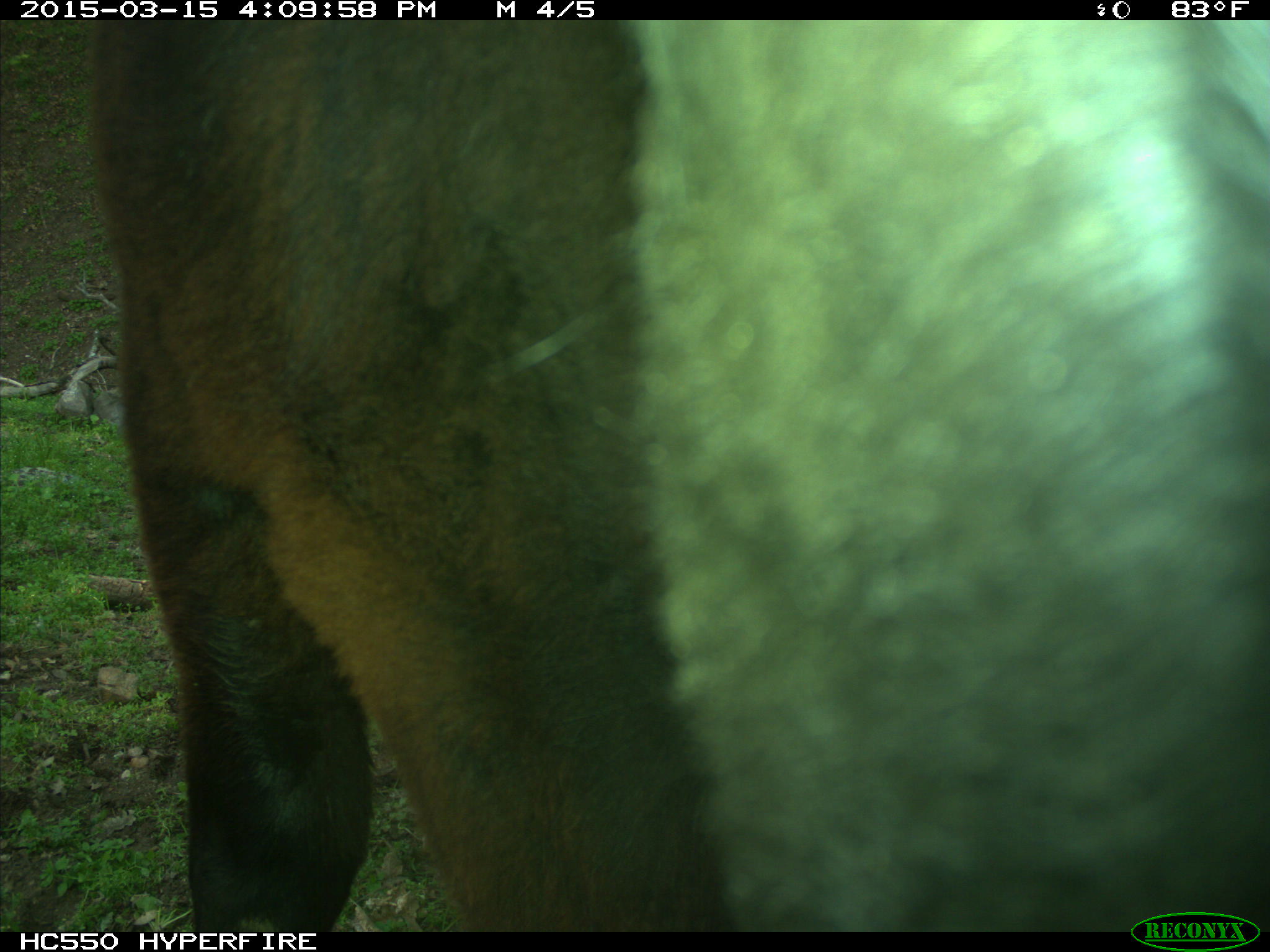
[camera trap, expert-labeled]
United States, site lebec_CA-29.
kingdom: Animalia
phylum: Chordata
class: Mammalia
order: Artiodactyla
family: Bovidae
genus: Bos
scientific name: Bos taurus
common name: domestic cow